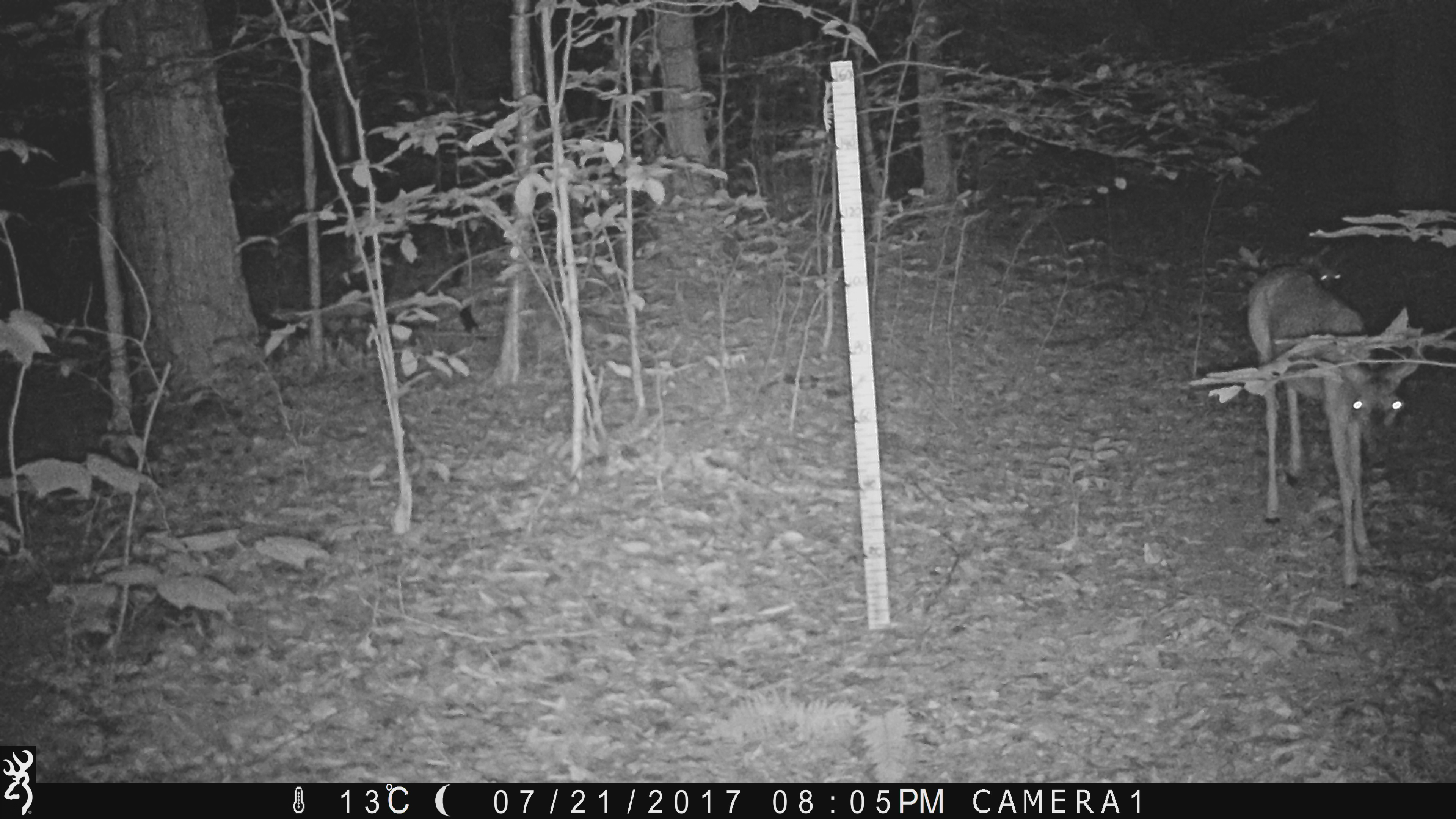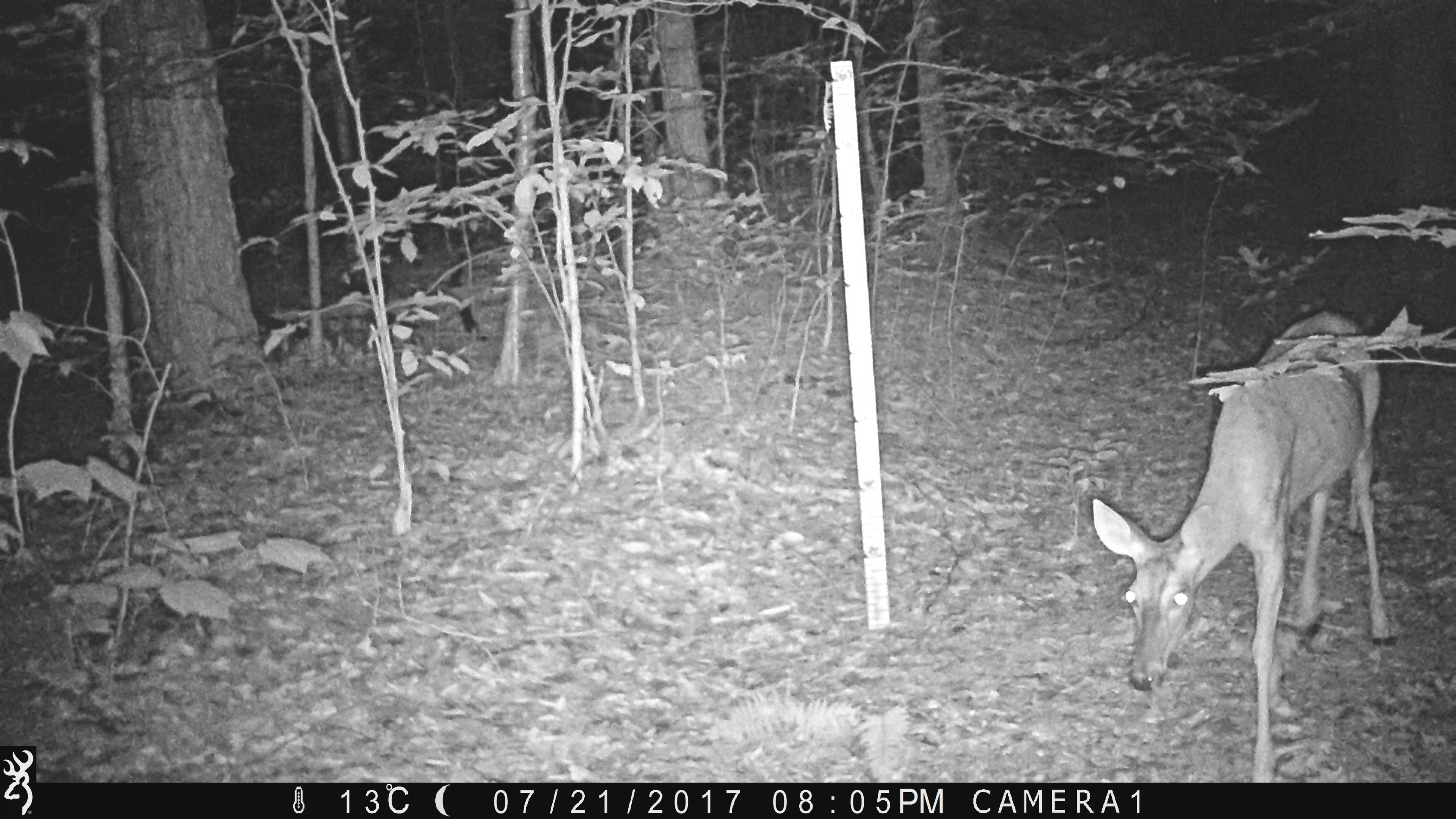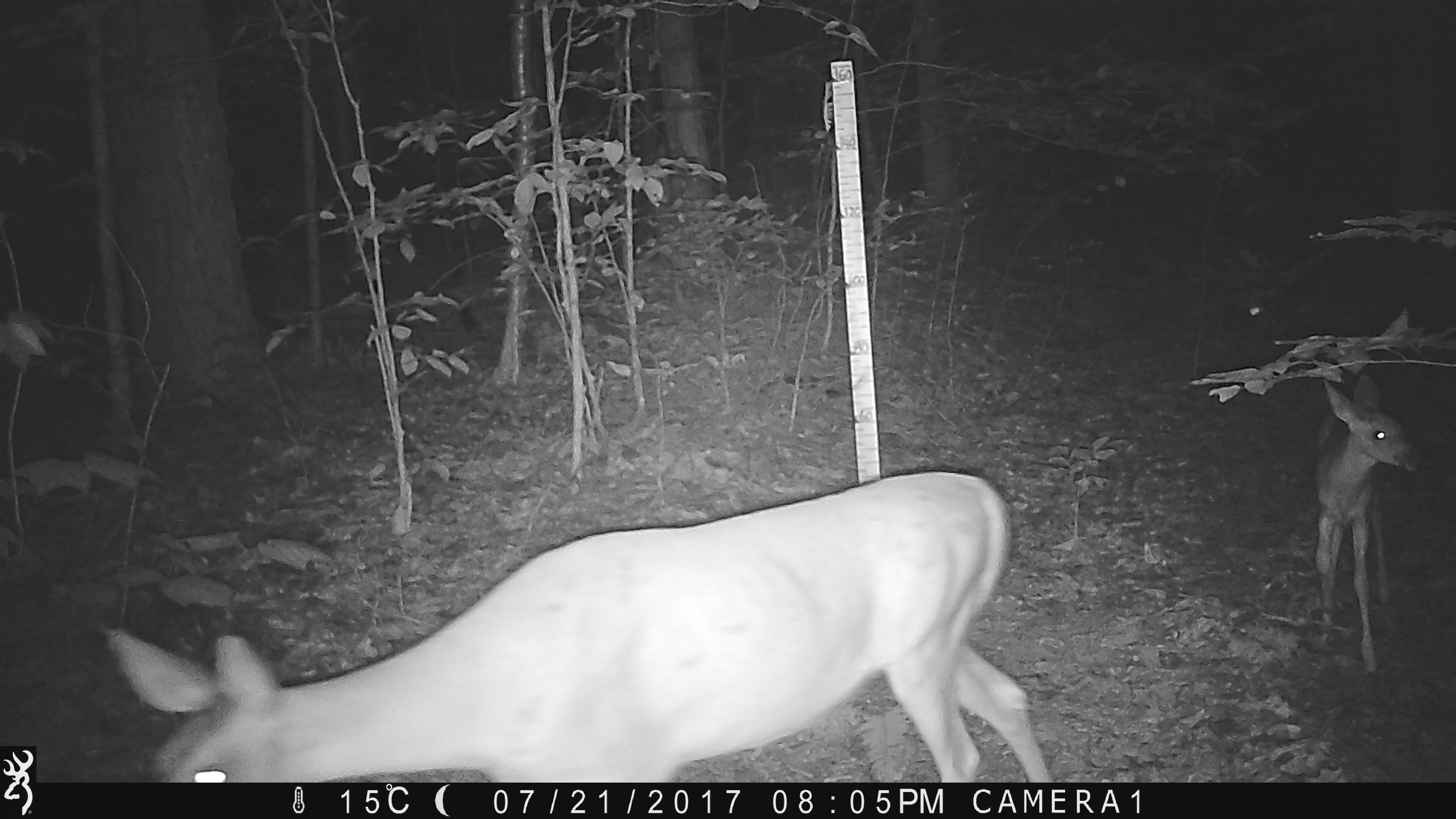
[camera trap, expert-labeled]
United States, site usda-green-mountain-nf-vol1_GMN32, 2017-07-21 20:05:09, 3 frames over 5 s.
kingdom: Animalia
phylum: Chordata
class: Mammalia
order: Artiodactyla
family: Cervidae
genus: Odocoileus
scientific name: Odocoileus virginianus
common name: white-tailed deer